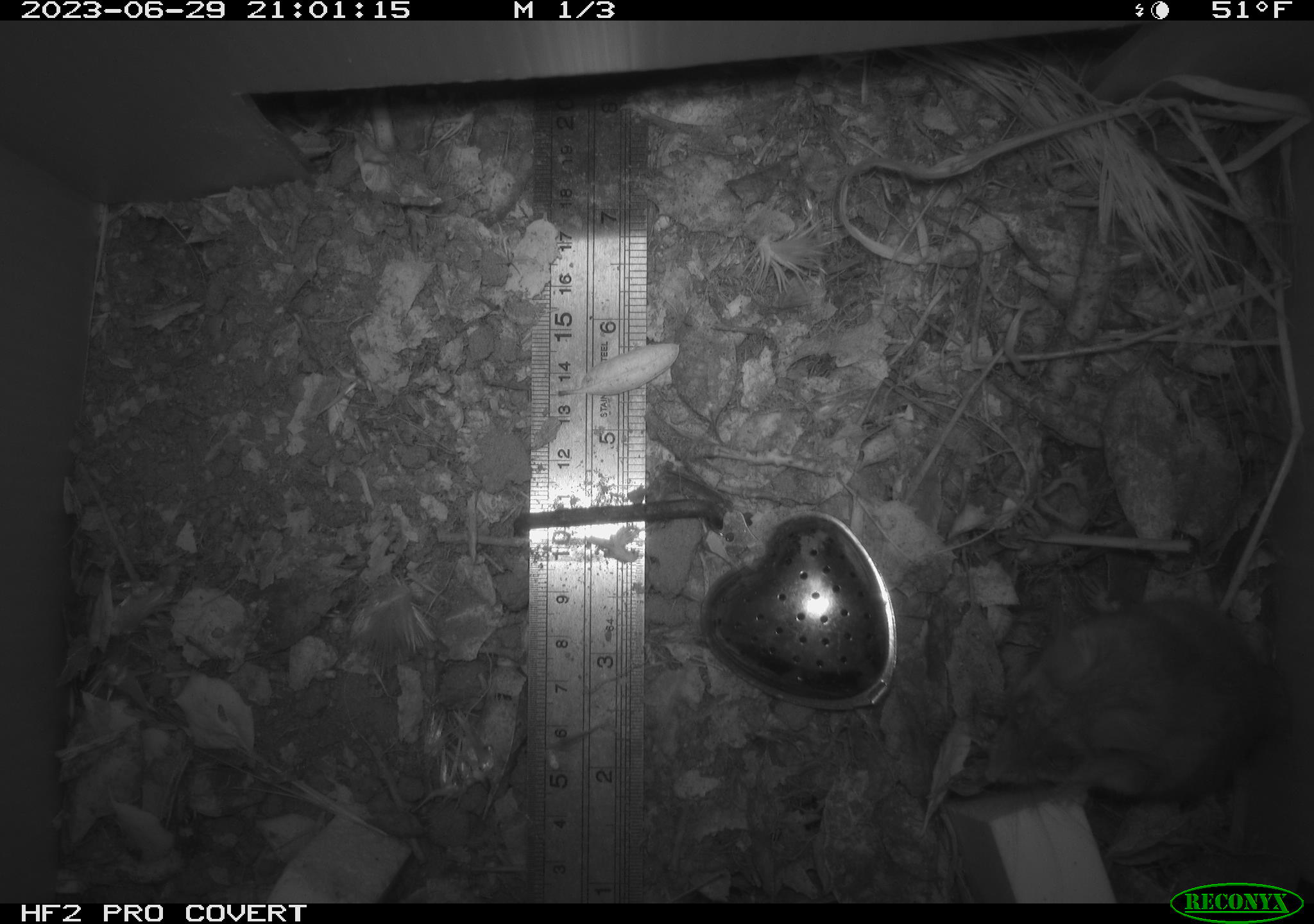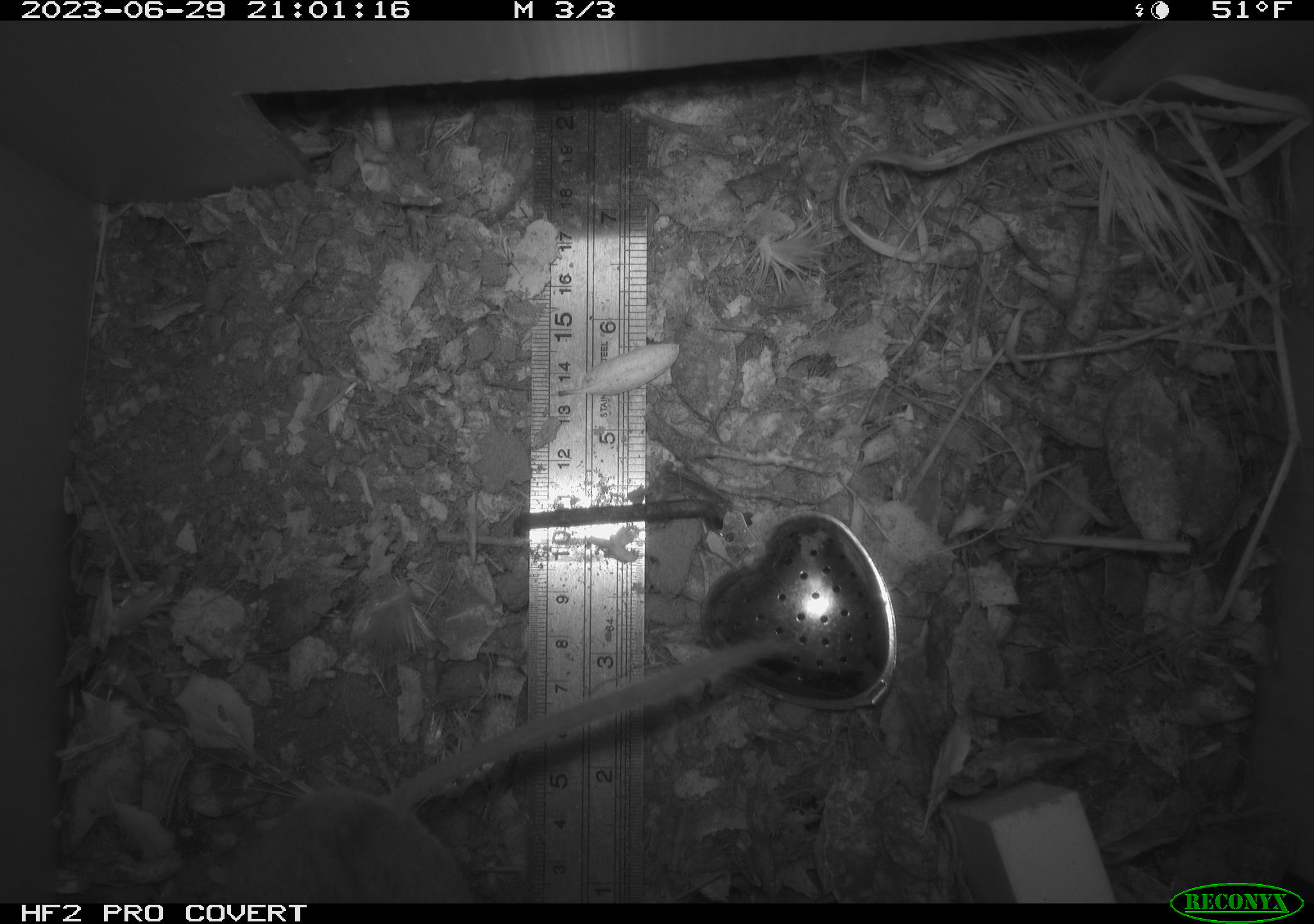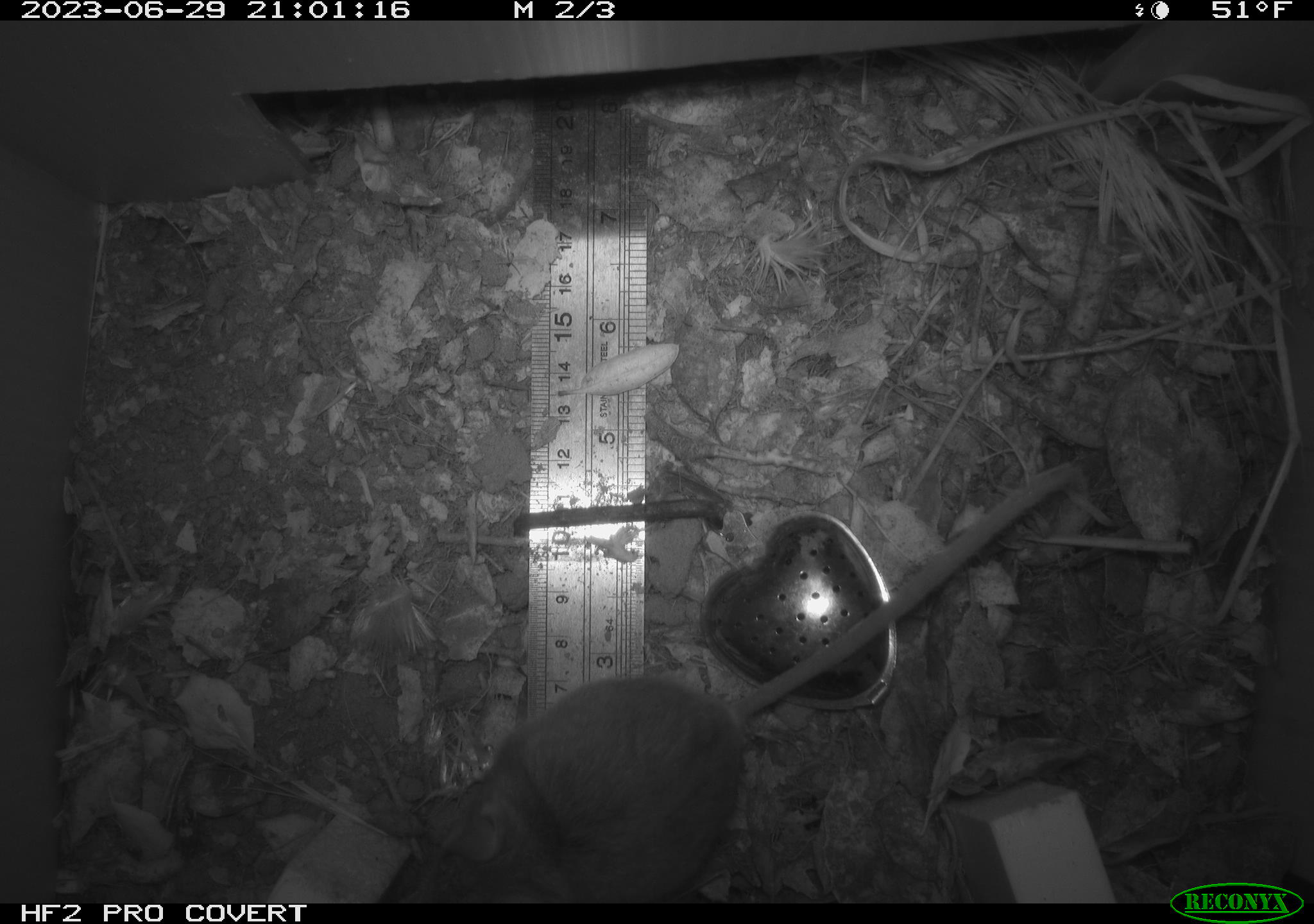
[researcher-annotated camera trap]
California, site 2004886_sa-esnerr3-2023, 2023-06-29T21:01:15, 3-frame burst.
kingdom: Animalia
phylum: Chordata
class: Mammalia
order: Rodentia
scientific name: Rodentia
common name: mouse species